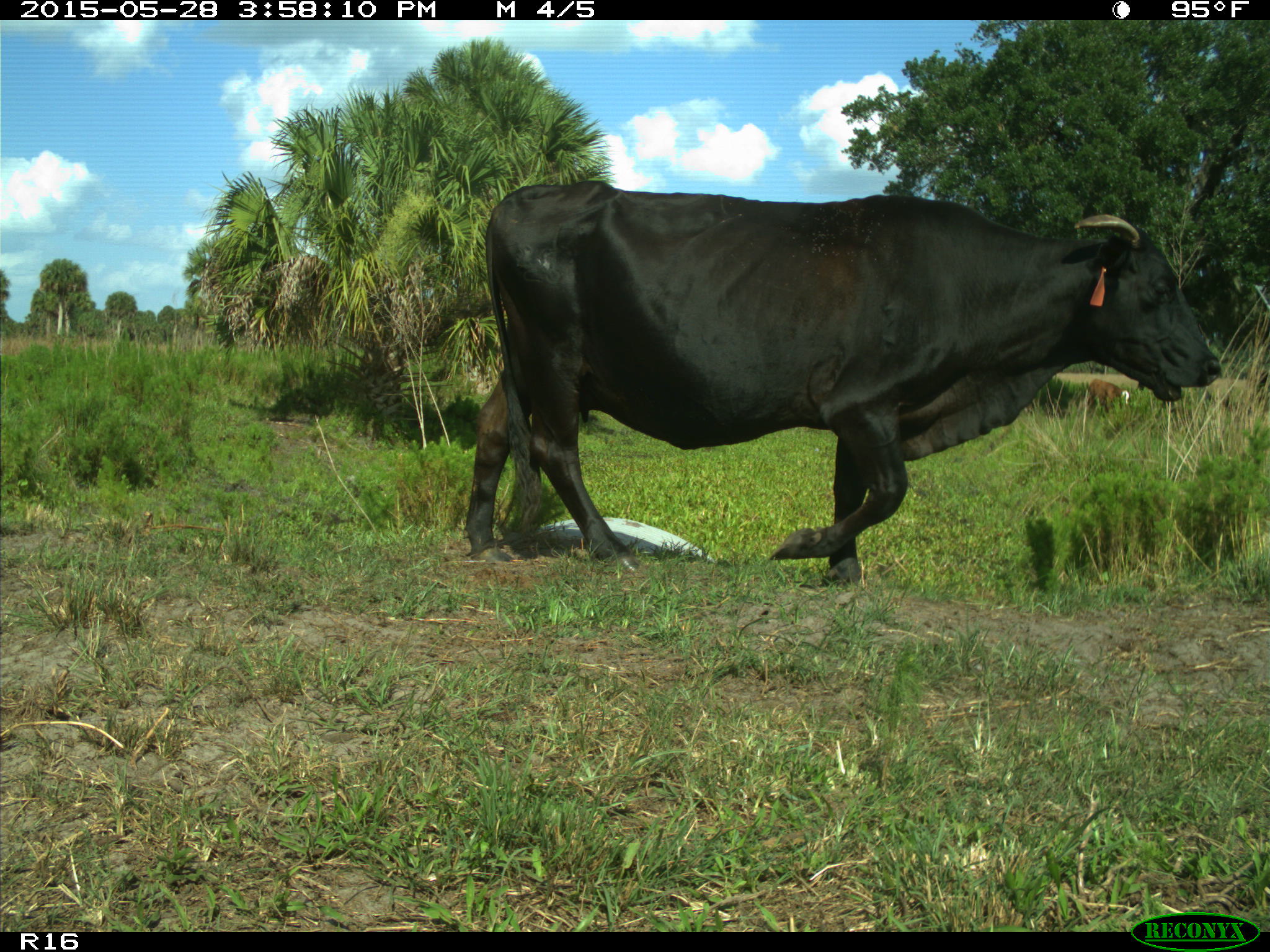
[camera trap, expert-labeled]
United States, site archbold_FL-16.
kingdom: Animalia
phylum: Chordata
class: Mammalia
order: Artiodactyla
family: Bovidae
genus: Bos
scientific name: Bos taurus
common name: domestic cow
Bos taurus (domestic cow).